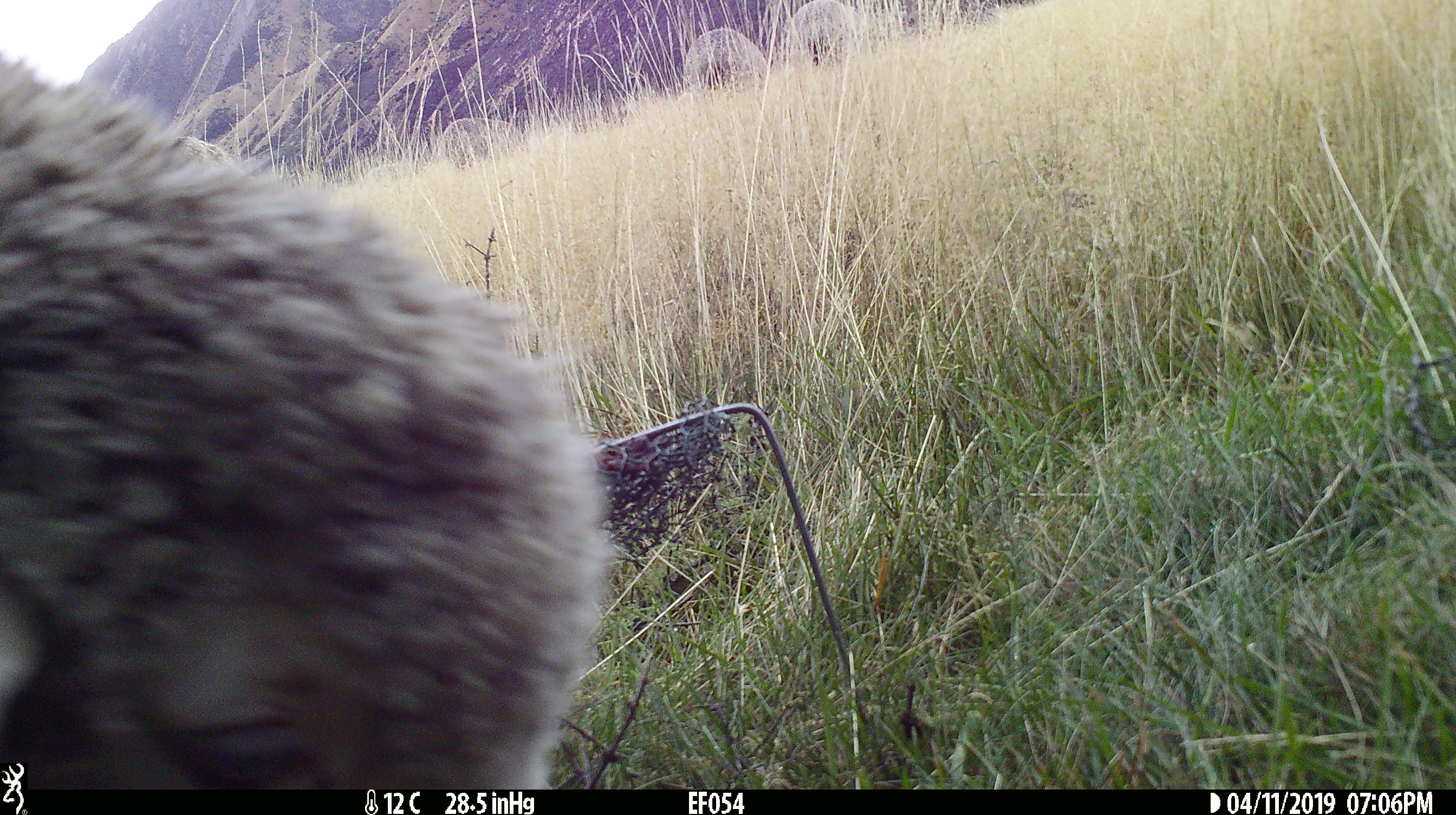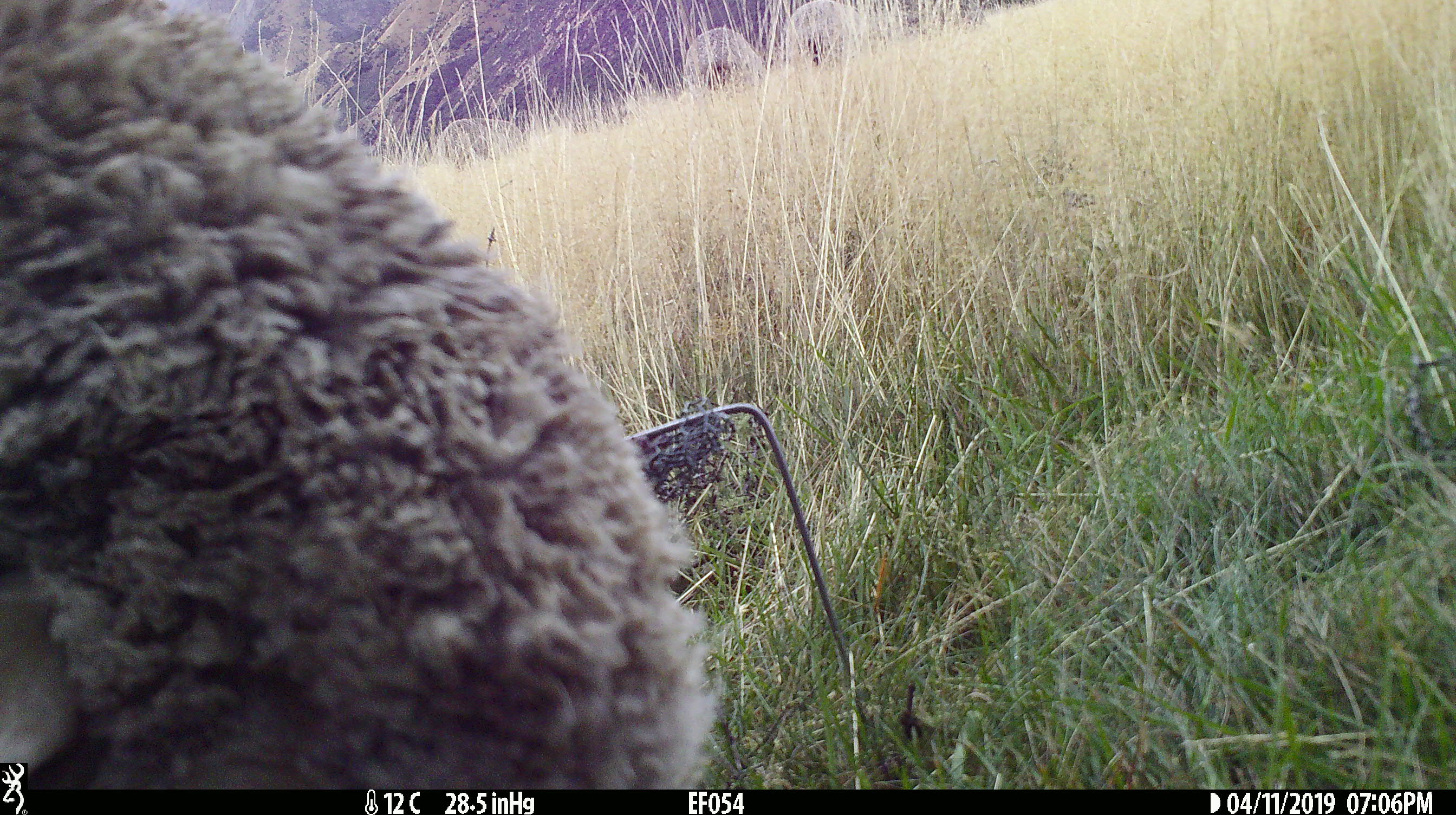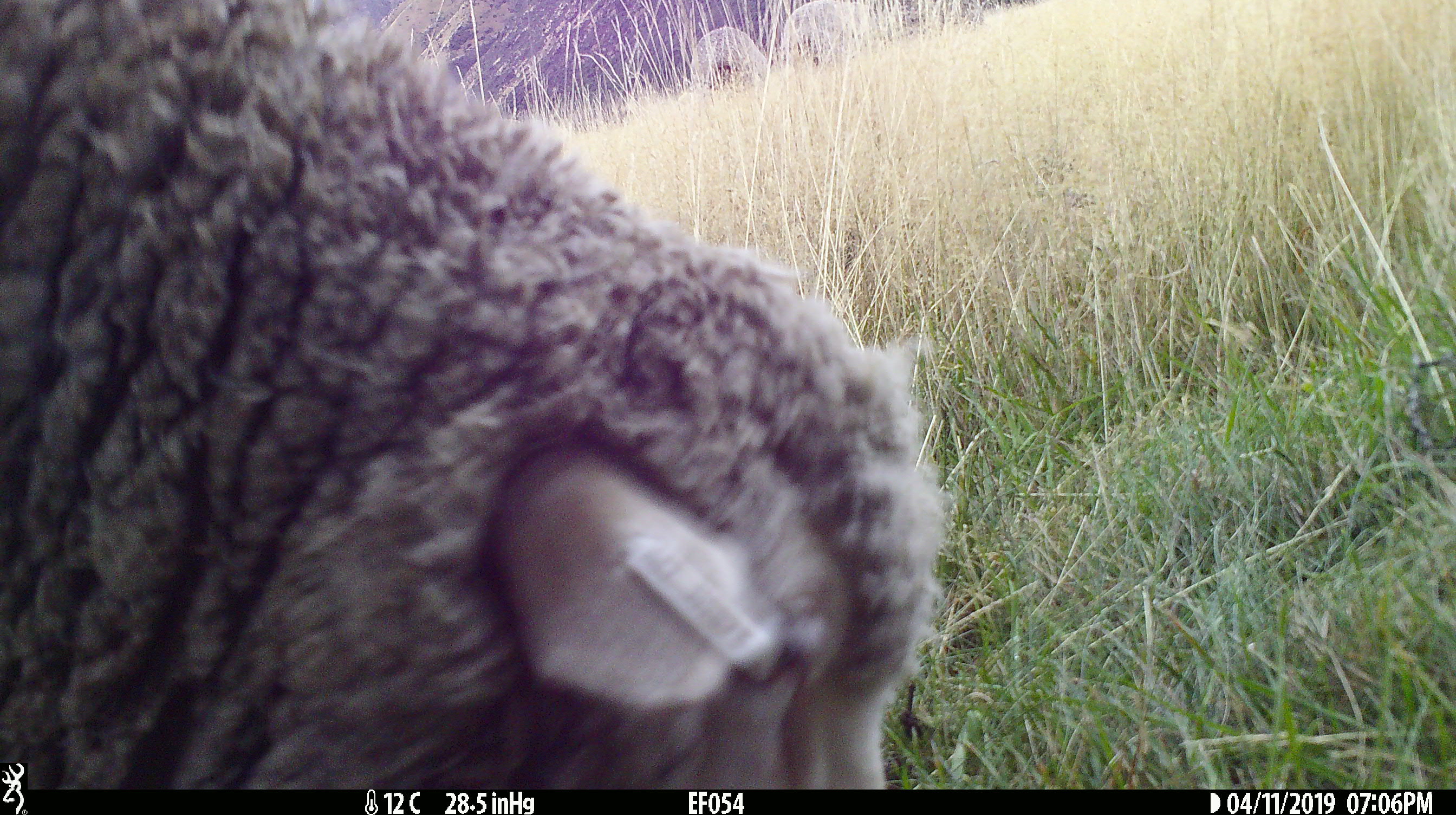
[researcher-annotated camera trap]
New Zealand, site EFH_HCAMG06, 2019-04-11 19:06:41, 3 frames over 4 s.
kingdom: Animalia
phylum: Chordata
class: Mammalia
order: Artiodactyla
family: Bovidae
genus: Ovis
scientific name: Ovis aries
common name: domestic sheep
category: sheep